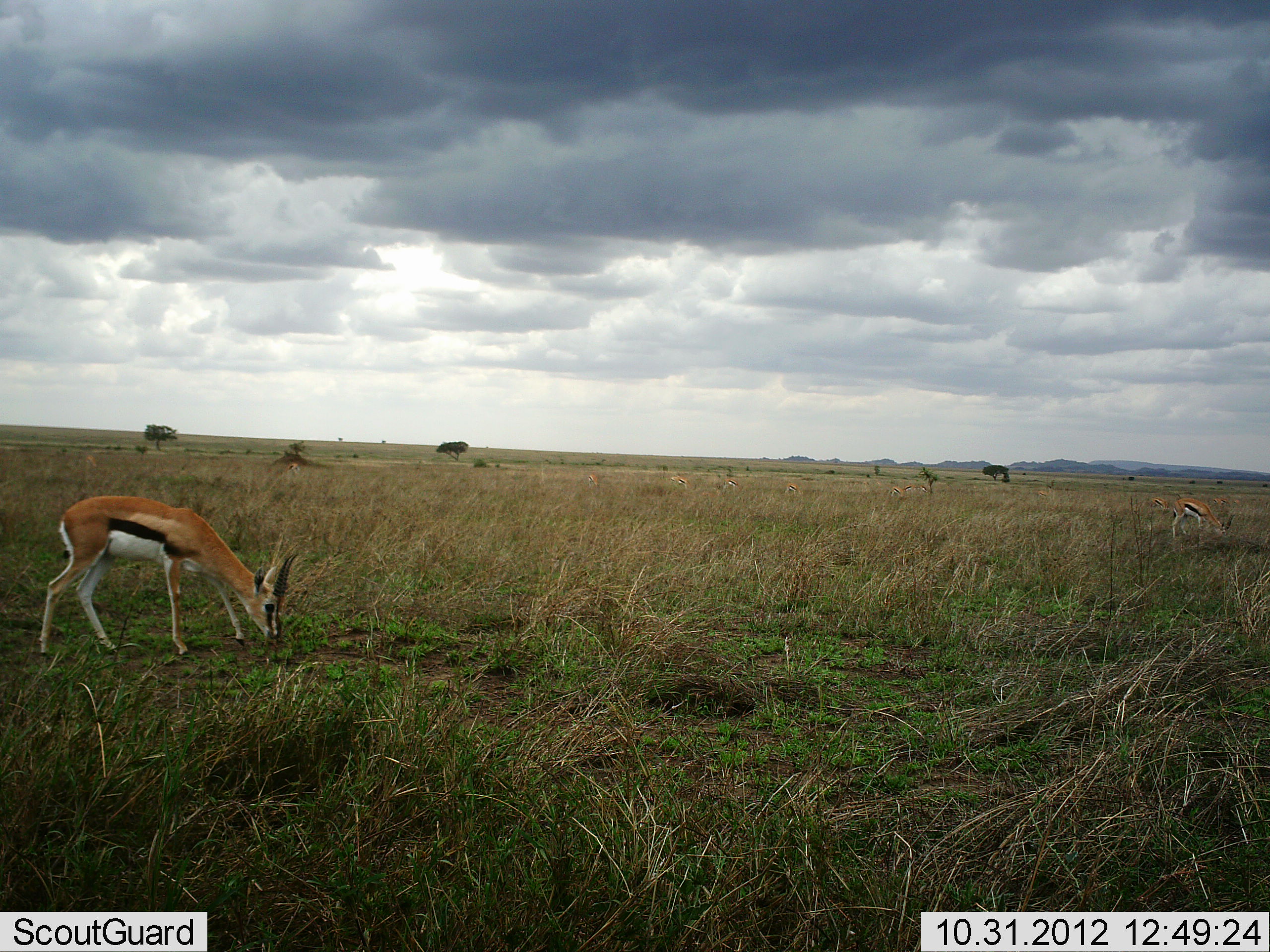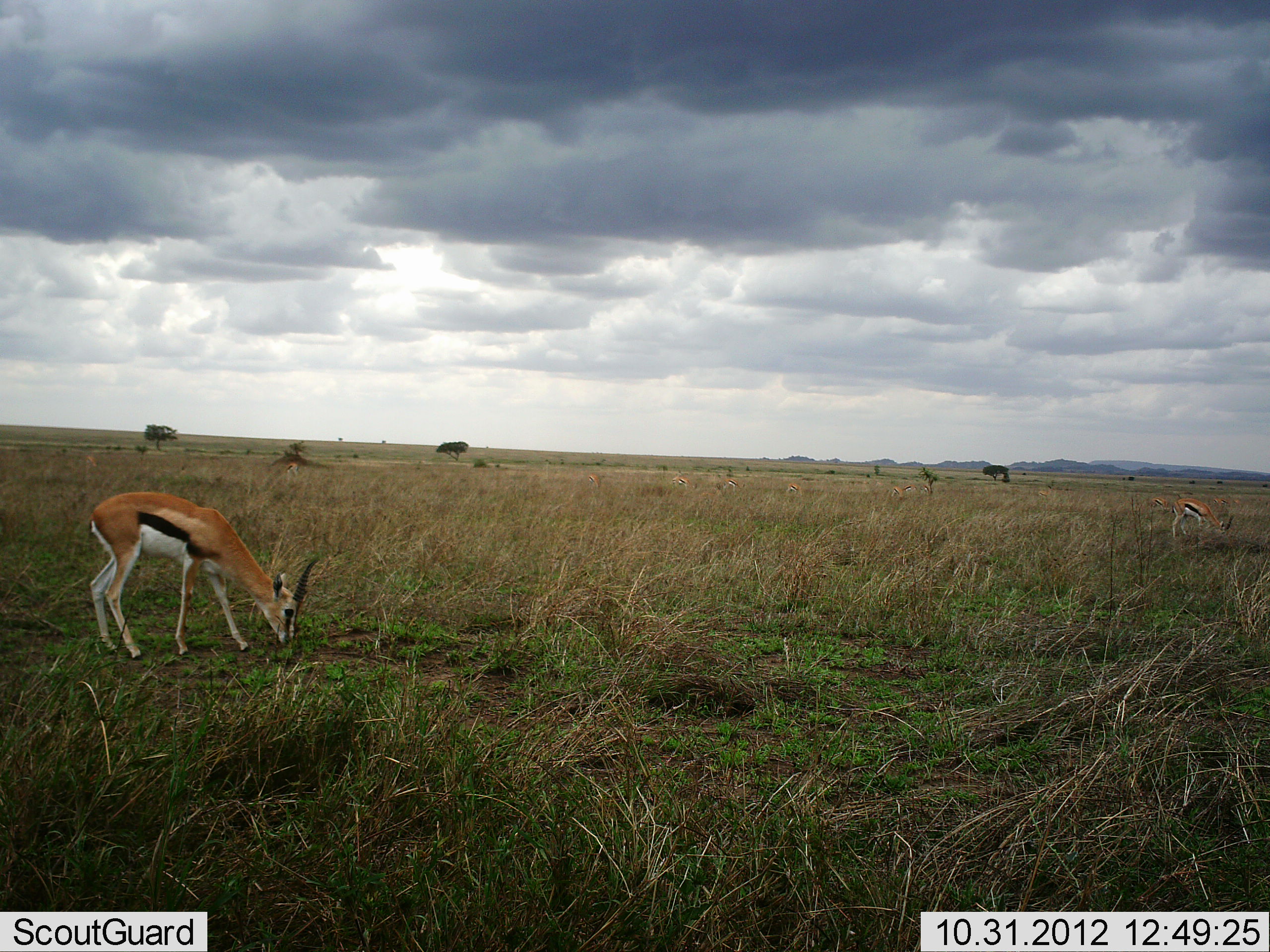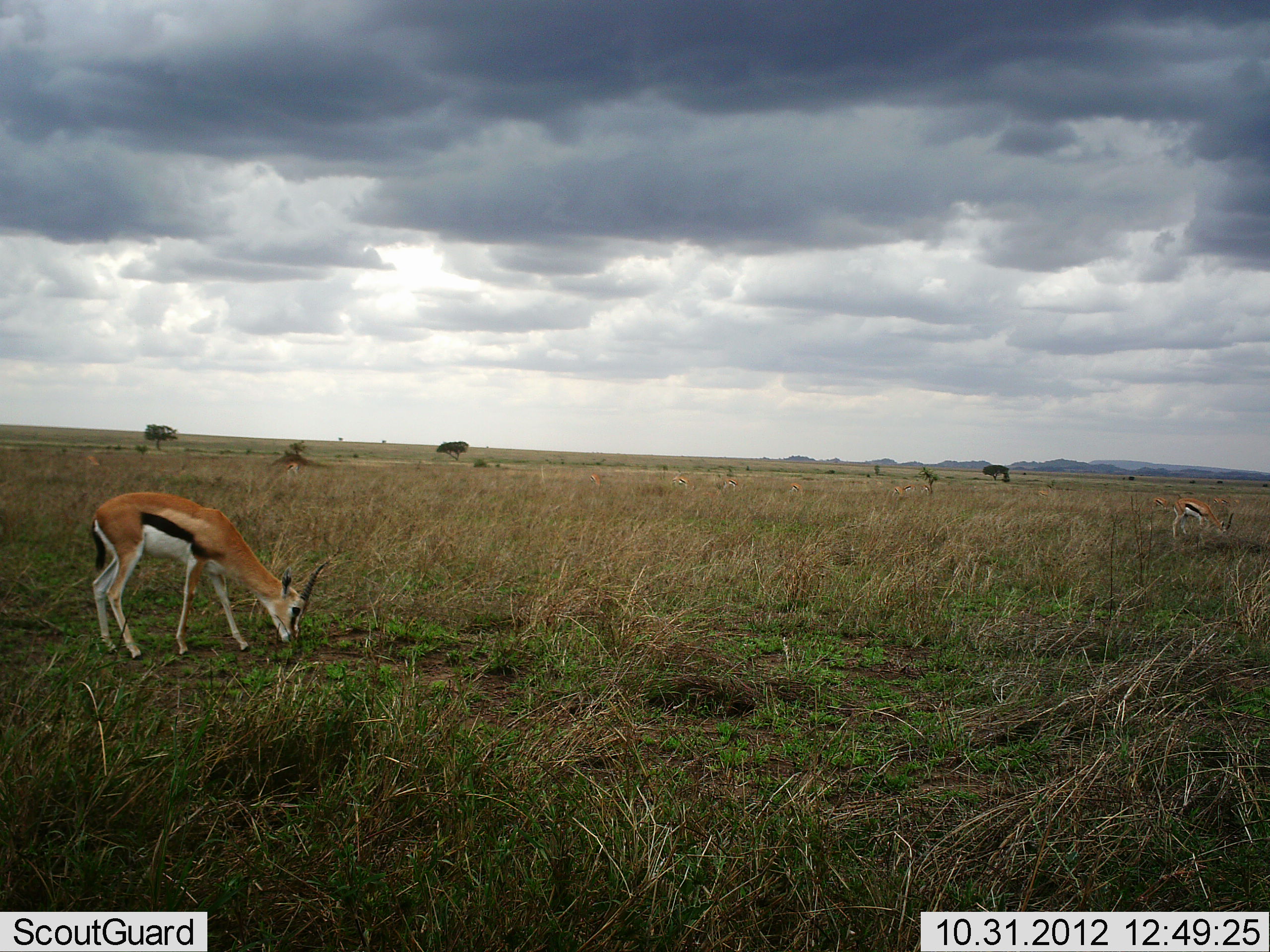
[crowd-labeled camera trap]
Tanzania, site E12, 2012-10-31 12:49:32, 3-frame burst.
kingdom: Animalia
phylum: Chordata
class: Mammalia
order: Artiodactyla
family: Bovidae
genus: Eudorcas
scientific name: Eudorcas thomsonii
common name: thomson's gazelle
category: gazellethomsons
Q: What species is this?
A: Gazellethomsons (thomson's gazelle) (Eudorcas thomsonii).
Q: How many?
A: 2.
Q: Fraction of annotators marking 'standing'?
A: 30%.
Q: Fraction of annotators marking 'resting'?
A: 0%.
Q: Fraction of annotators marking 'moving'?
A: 10%.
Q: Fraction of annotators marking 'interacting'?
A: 0%.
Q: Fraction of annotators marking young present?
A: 0%.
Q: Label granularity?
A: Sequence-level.